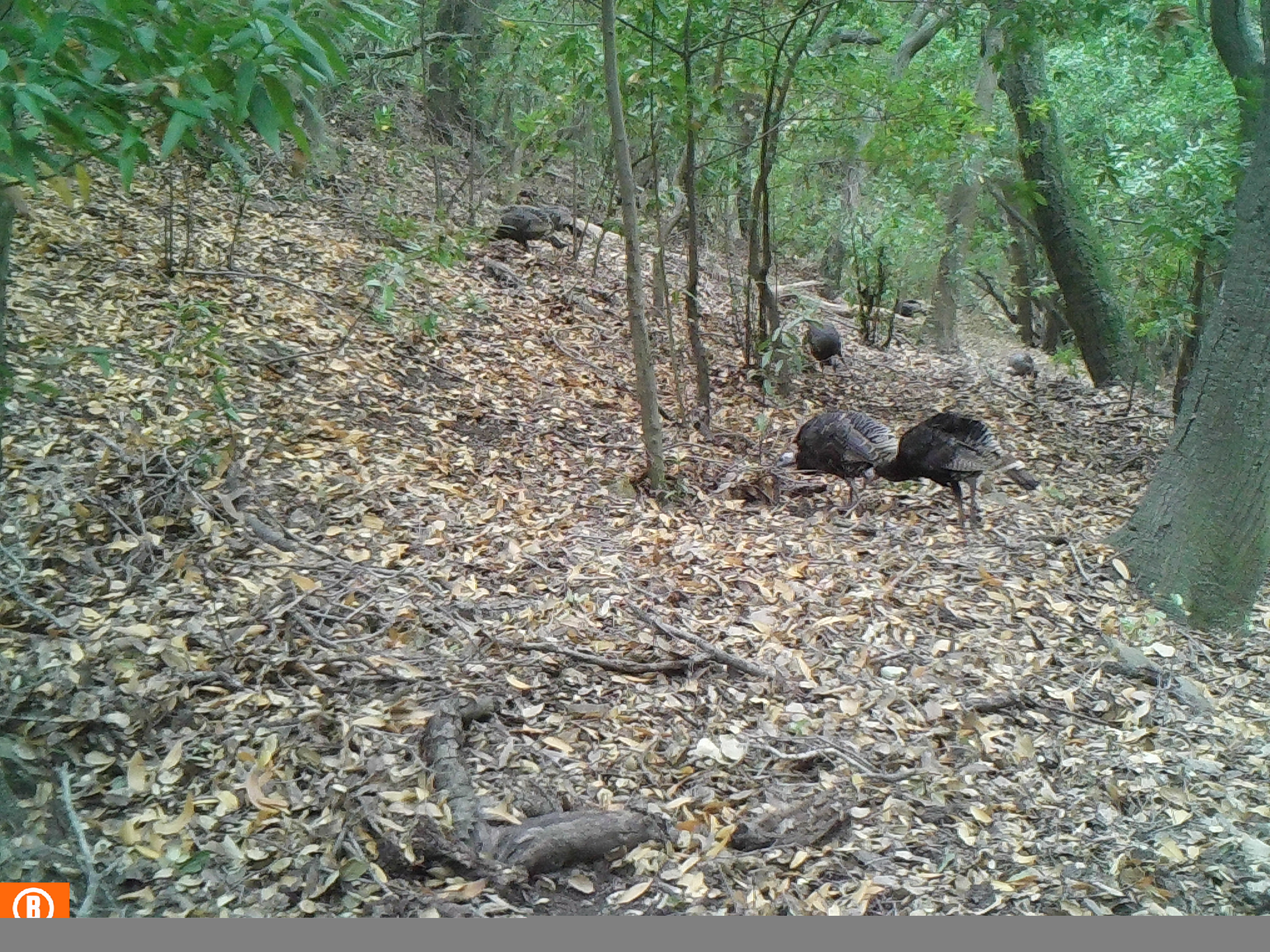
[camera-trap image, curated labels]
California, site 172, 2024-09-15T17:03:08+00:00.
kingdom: Animalia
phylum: Chordata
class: Aves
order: Galliformes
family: Phasianidae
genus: Meleagris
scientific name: Meleagris gallopavo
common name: turkey